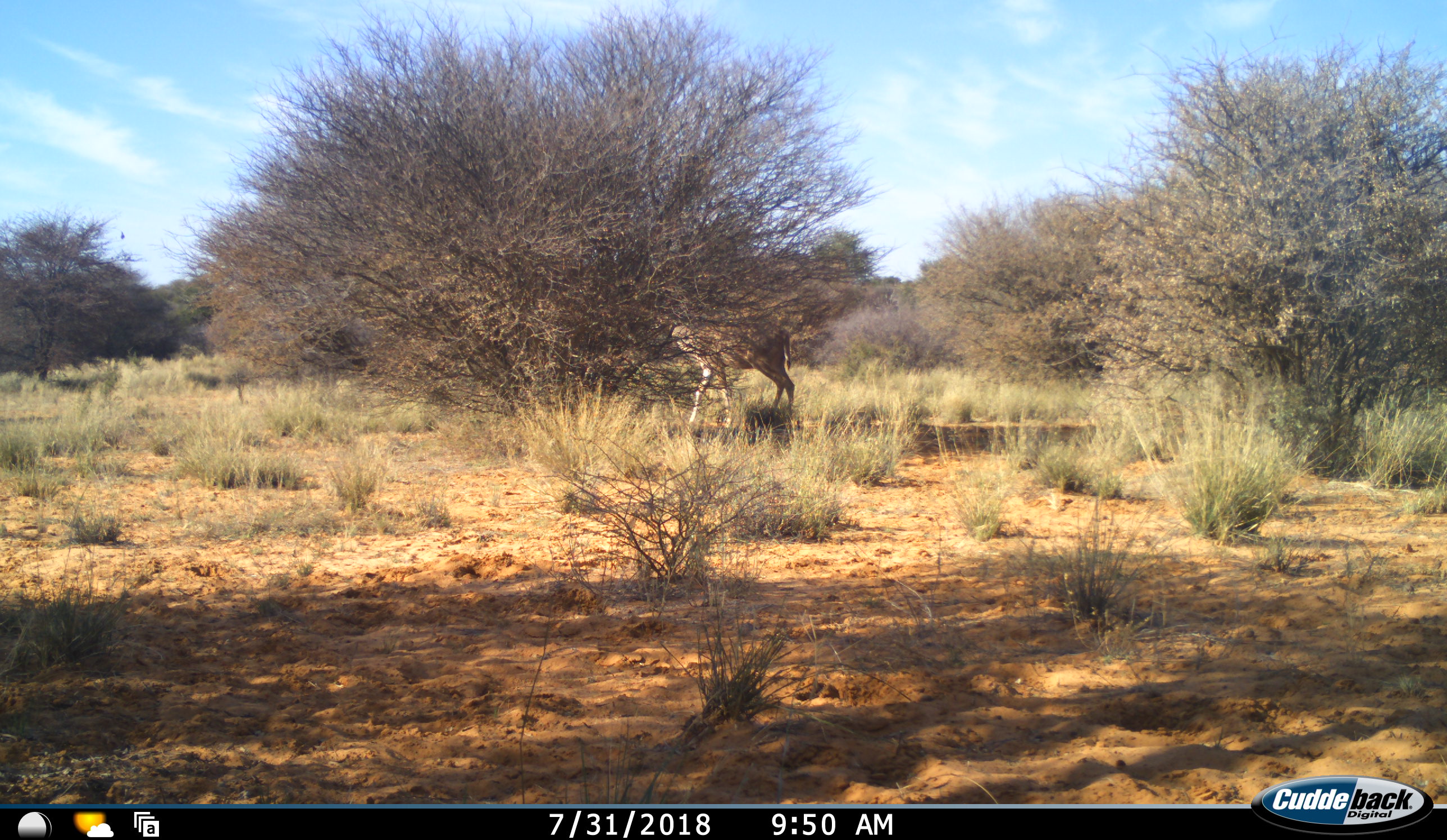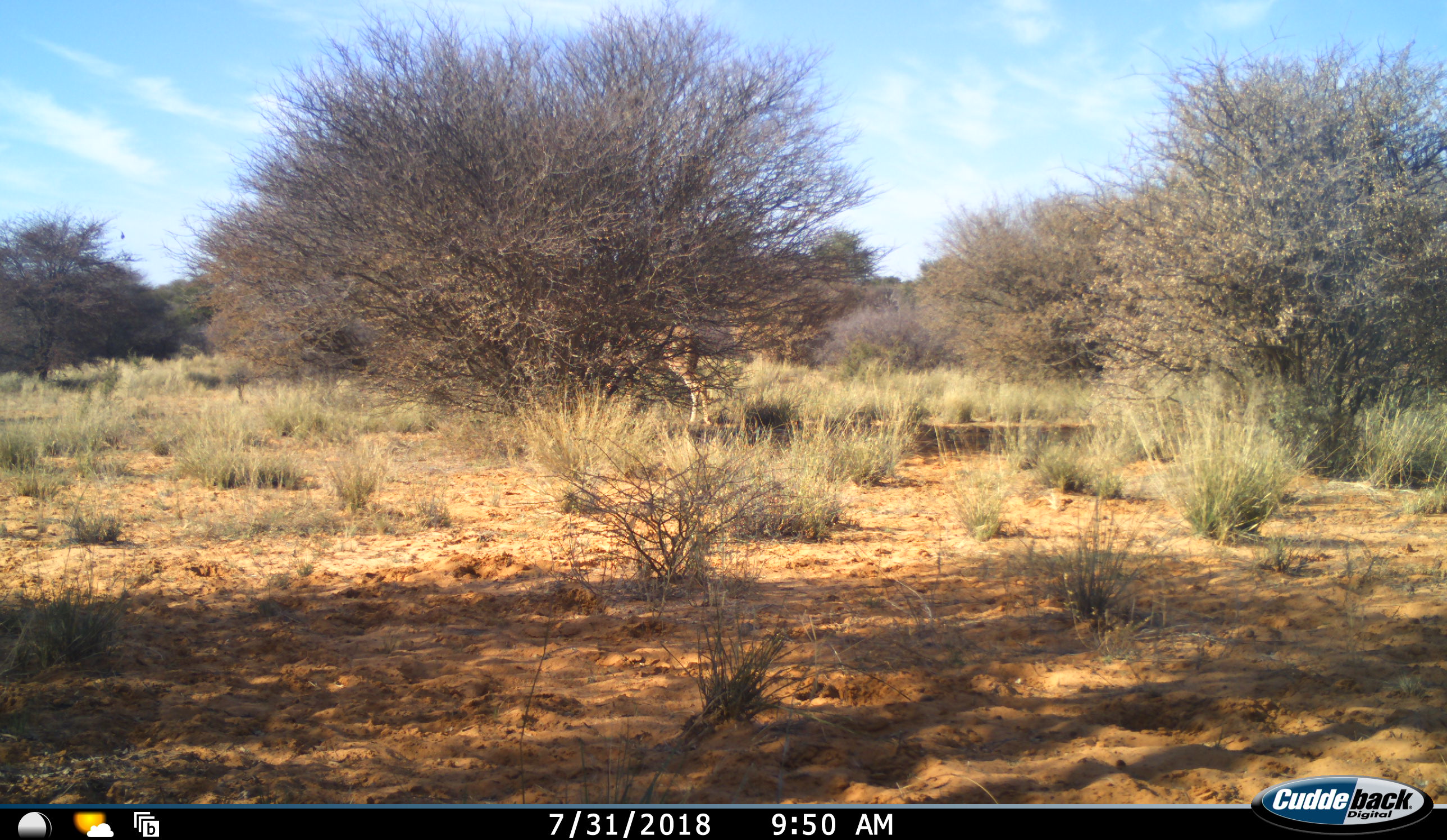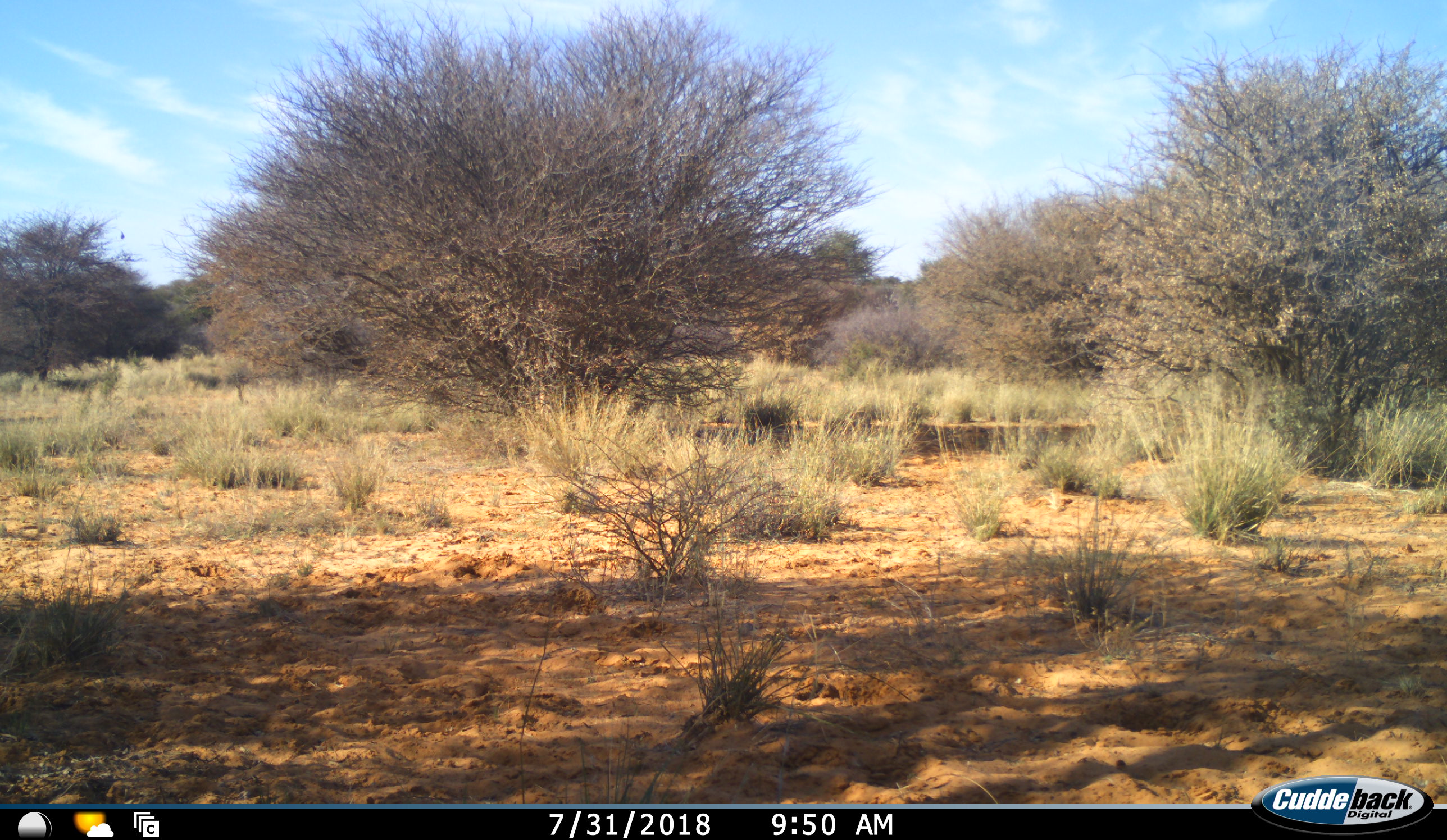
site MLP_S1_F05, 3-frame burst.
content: unidentified animal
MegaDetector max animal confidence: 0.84